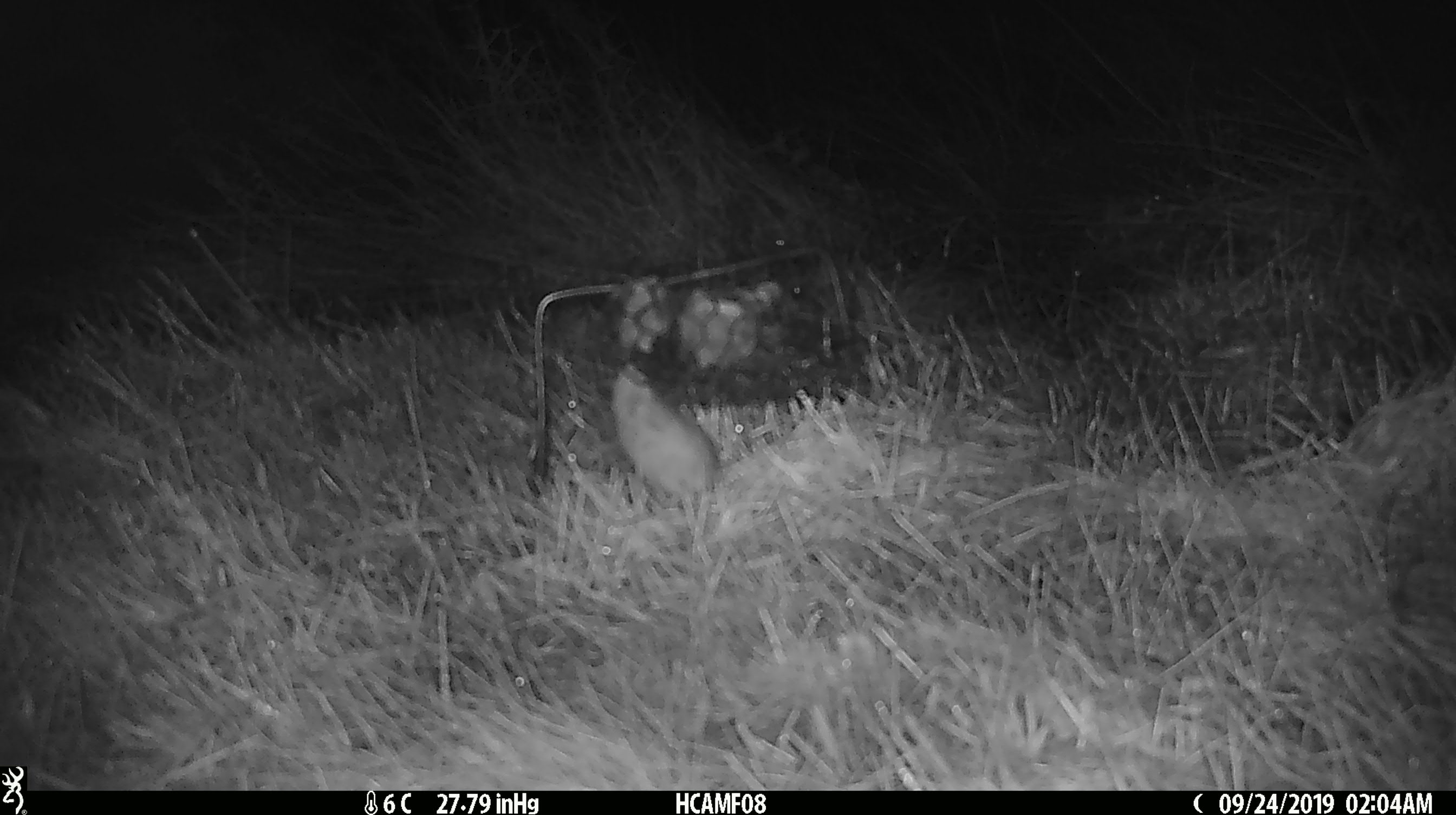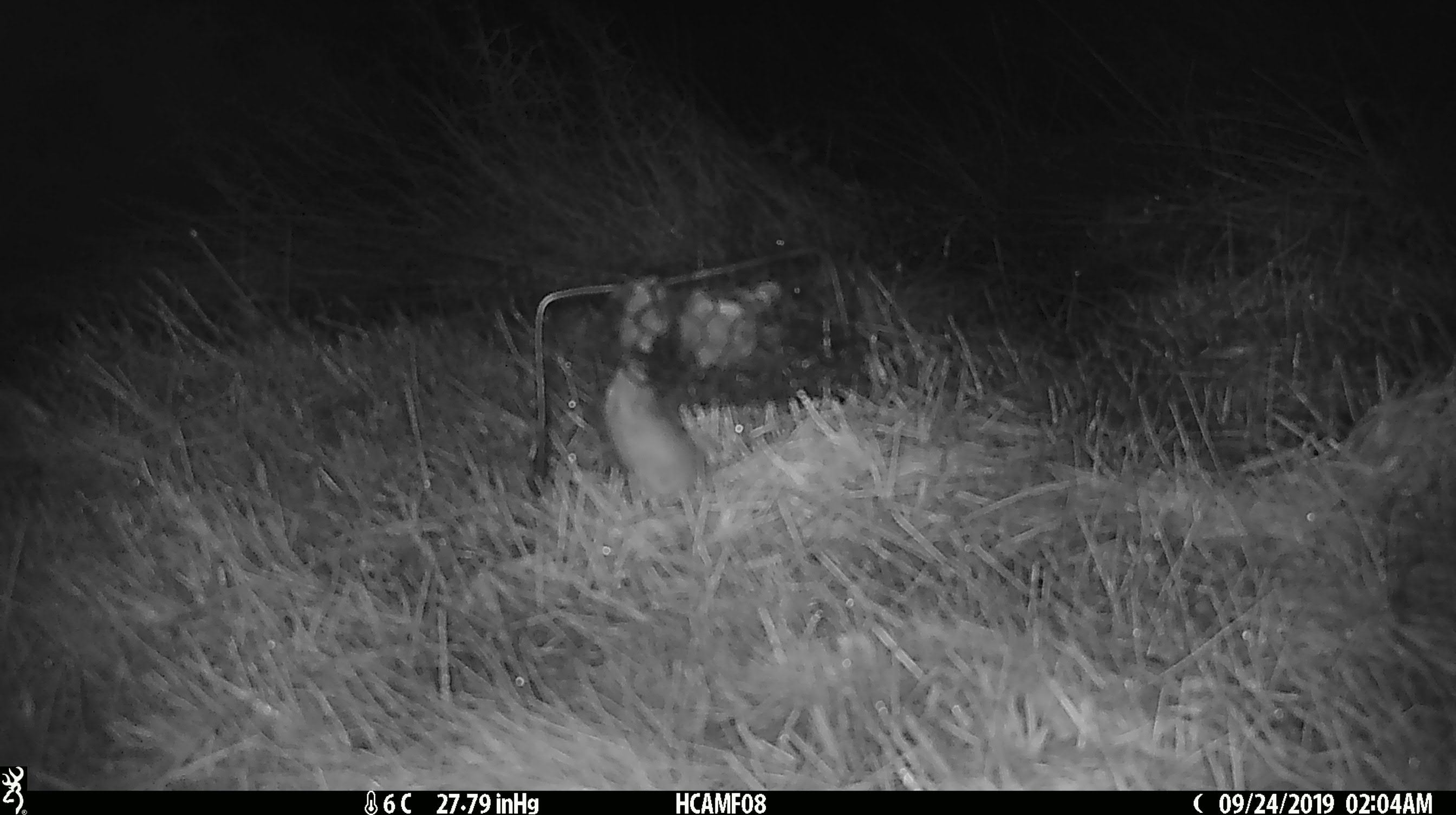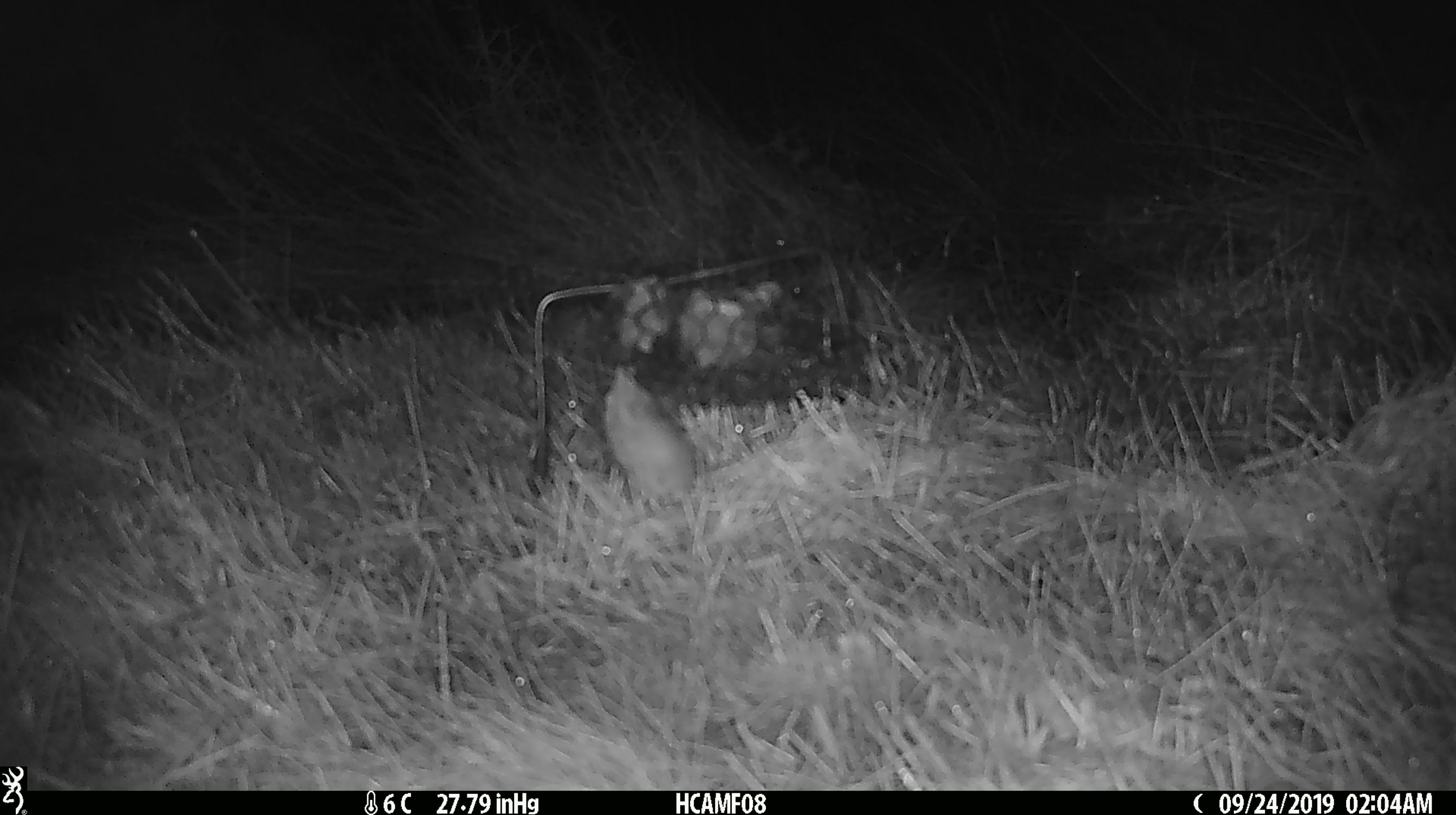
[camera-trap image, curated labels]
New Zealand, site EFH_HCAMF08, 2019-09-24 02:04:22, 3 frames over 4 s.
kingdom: Animalia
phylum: Chordata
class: Mammalia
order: Rodentia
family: Muridae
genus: Mus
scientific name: Mus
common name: mouse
Mouse (Mus).